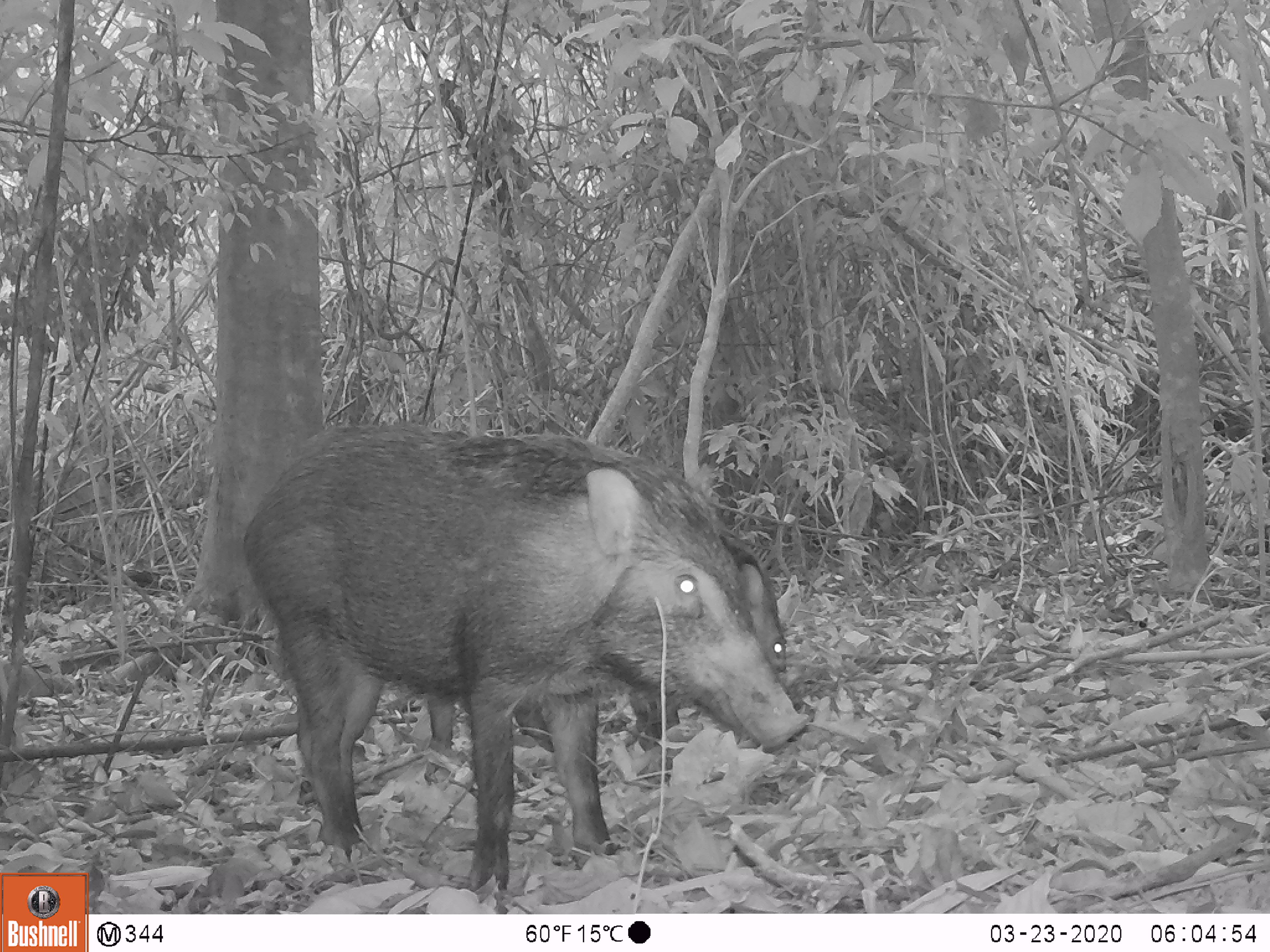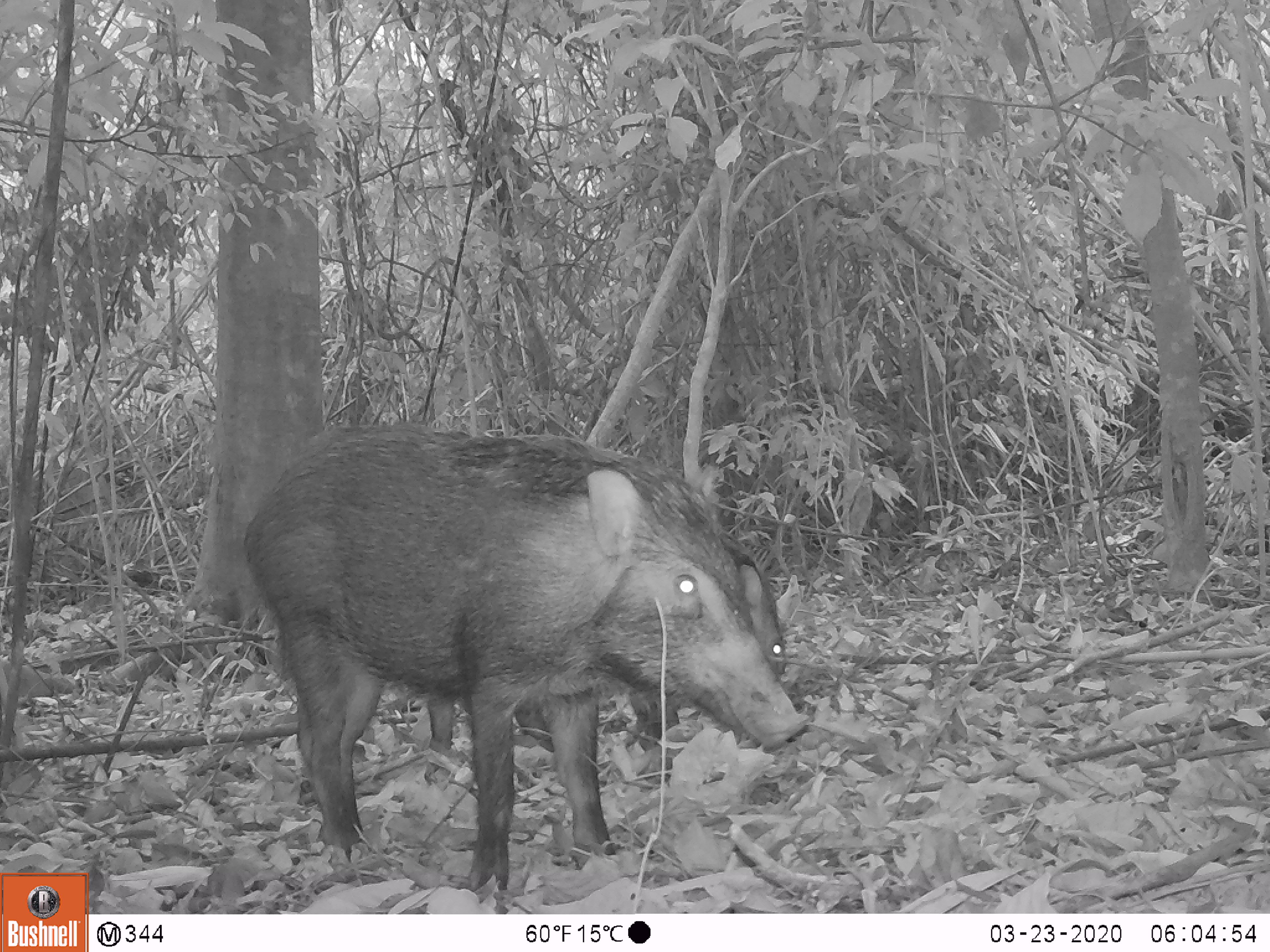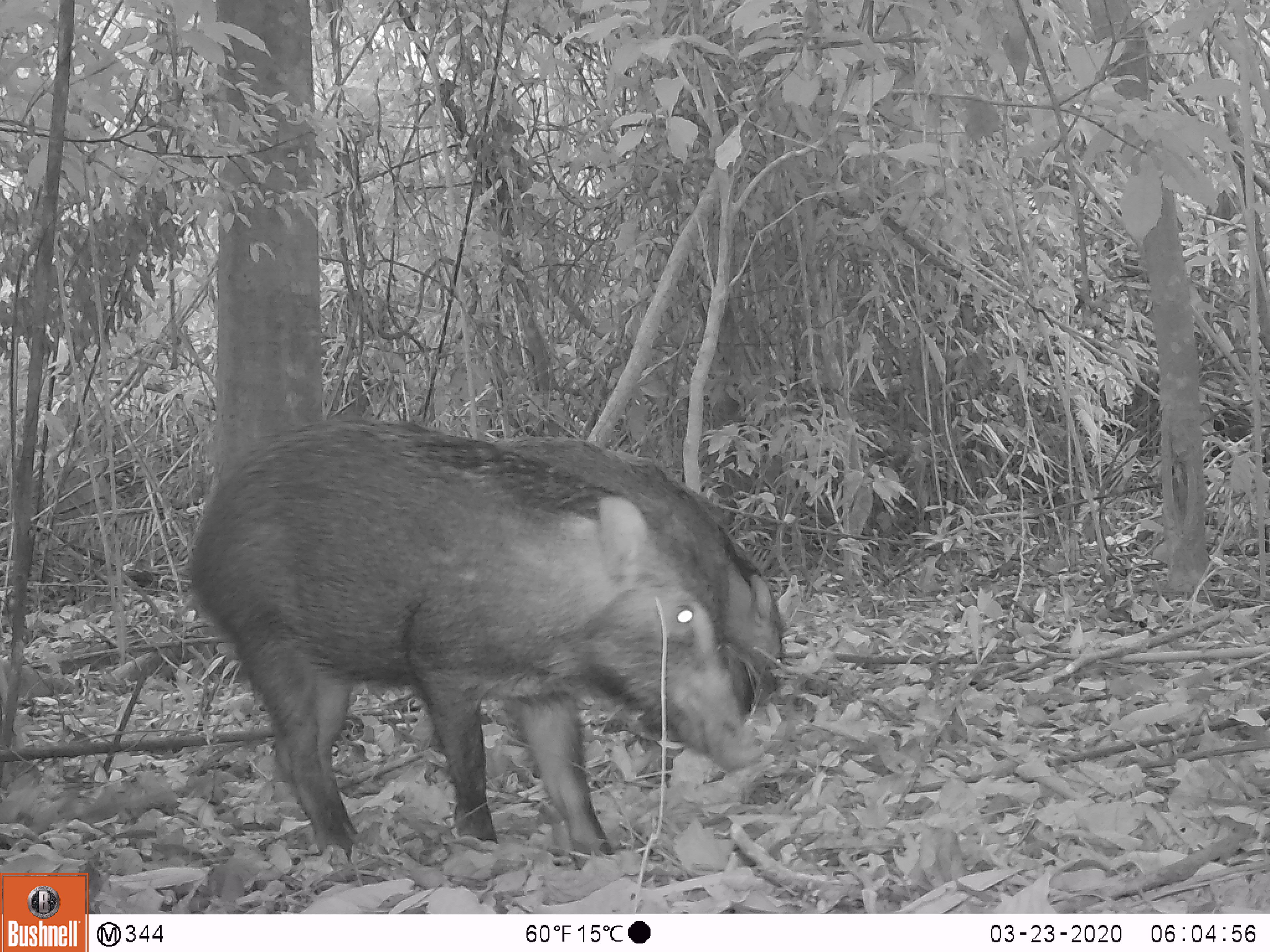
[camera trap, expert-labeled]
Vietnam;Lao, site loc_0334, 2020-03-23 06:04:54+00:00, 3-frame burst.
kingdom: Animalia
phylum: Chordata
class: Mammalia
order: Artiodactyla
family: Suidae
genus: Sus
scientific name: Sus scrofa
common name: eurasian wild pig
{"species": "eurasian wild pig (Sus scrofa)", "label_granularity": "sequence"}